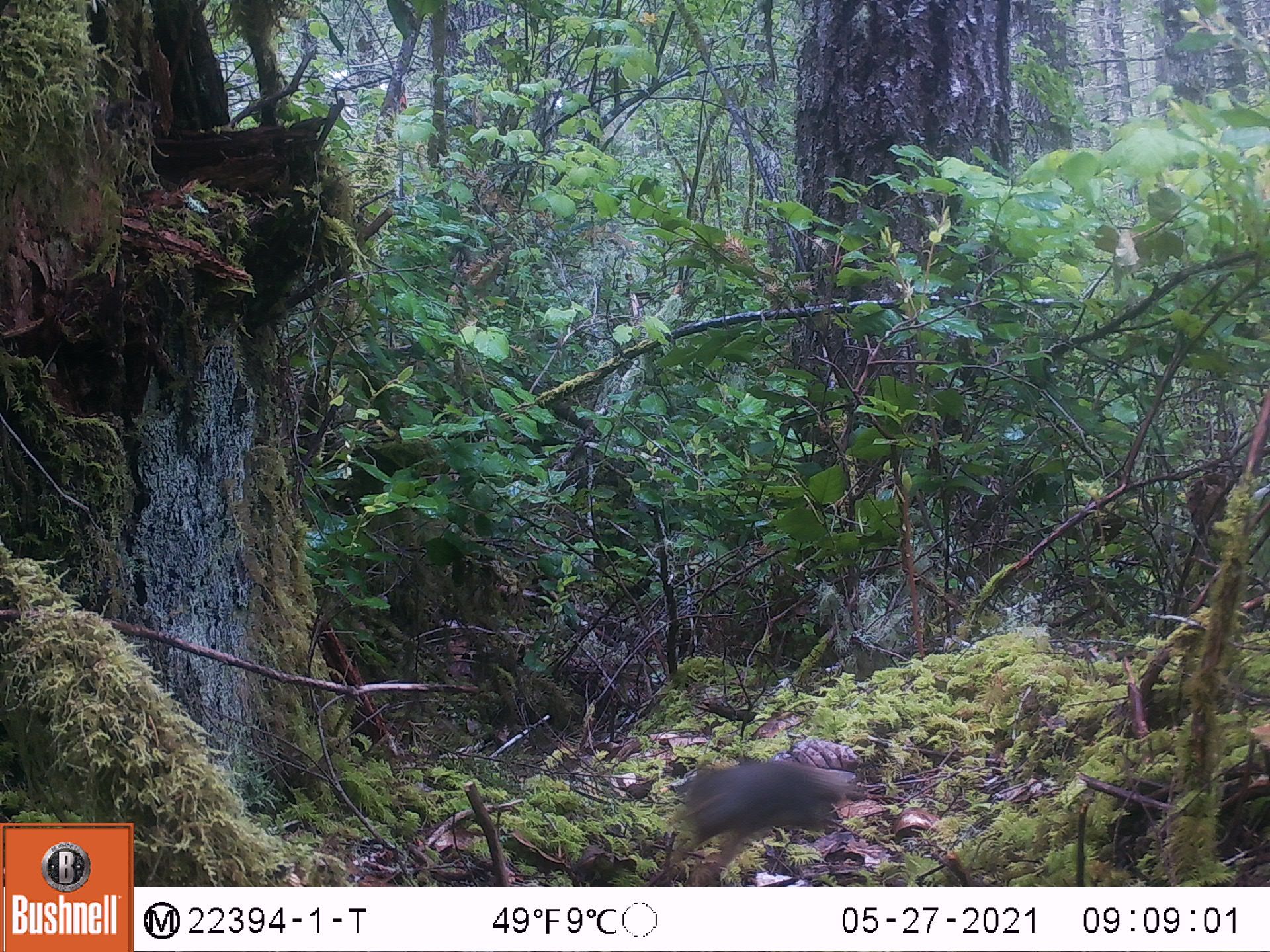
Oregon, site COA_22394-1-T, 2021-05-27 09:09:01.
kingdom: Animalia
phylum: Chordata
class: Mammalia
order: Rodentia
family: Sciuridae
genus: Tamiasciurus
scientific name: Tamiasciurus douglasii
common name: douglas squirrel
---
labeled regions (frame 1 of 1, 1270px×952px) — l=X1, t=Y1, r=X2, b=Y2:
douglas squirrel: l=632, t=739, r=886, b=885